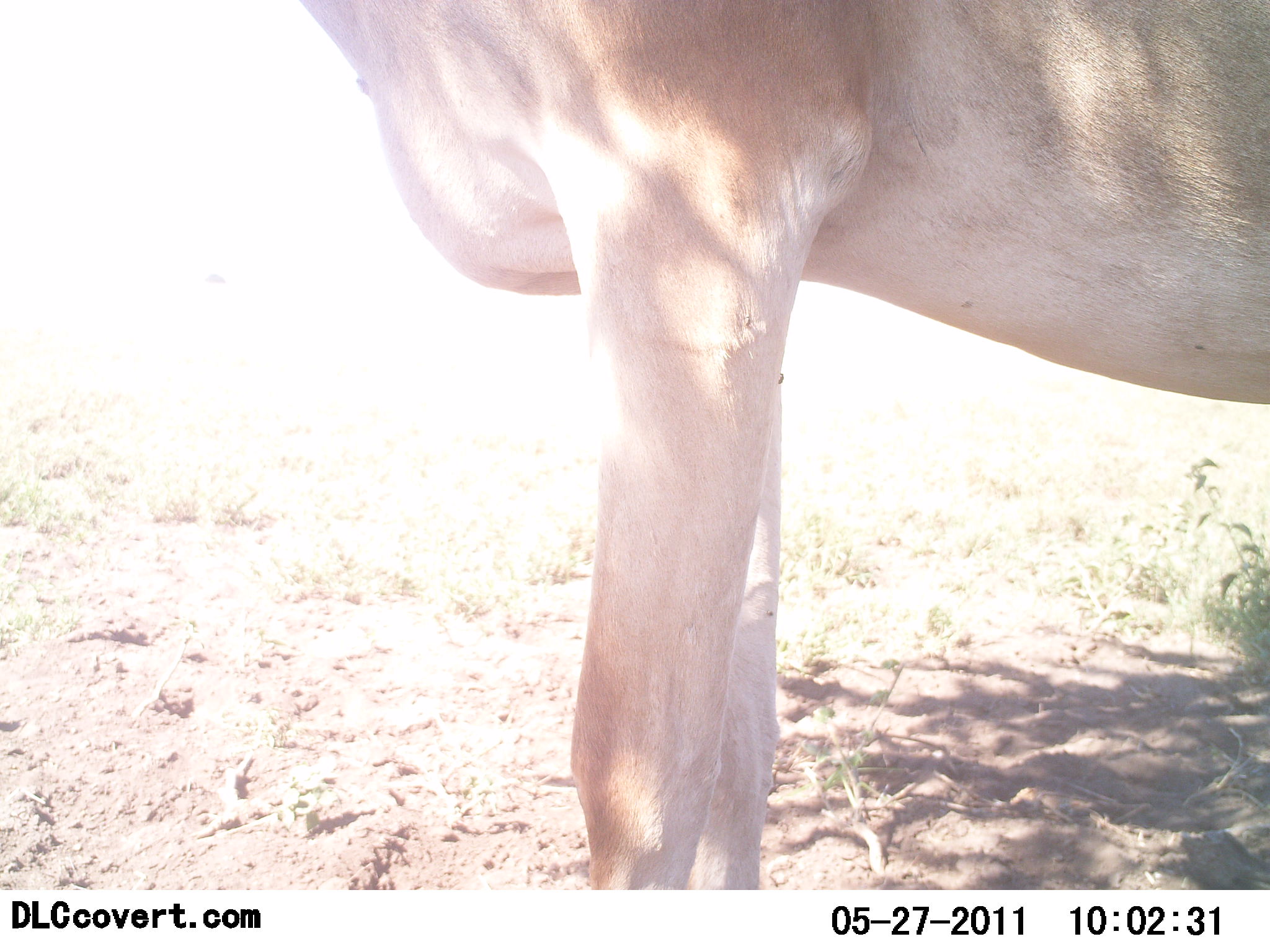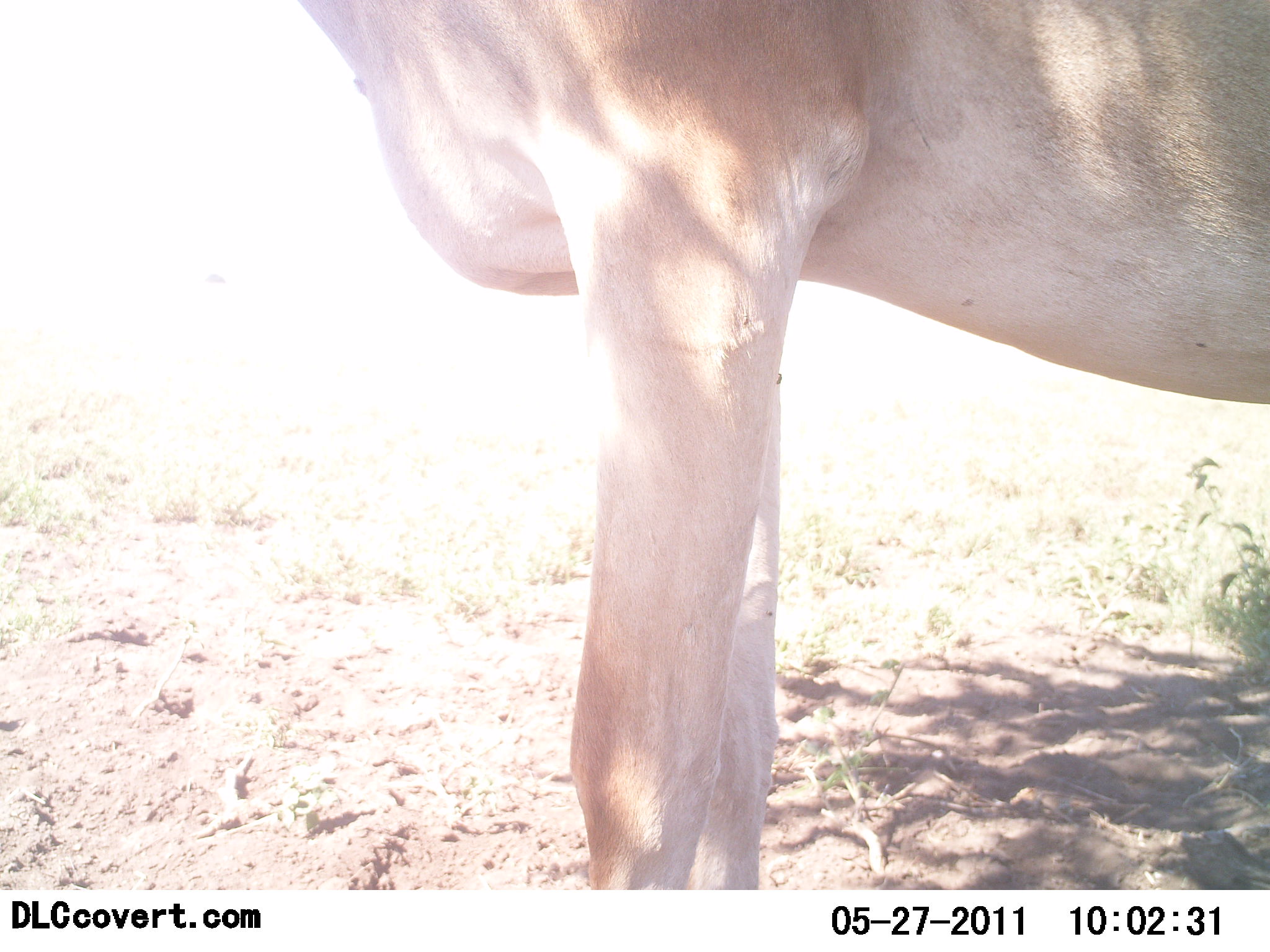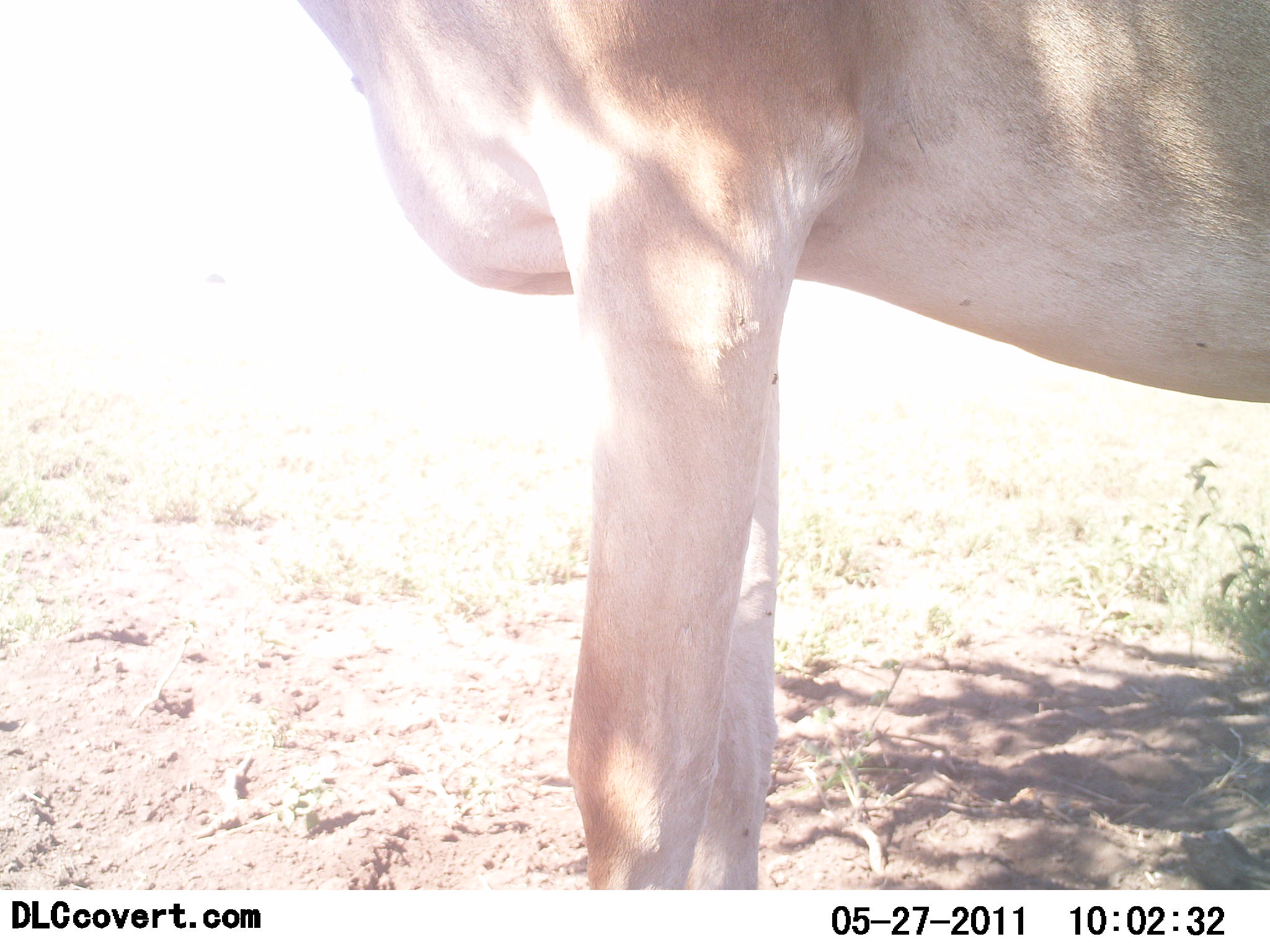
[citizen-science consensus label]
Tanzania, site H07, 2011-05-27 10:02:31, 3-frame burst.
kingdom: Animalia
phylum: Chordata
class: Mammalia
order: Artiodactyla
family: Bovidae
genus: Alcelaphus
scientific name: Alcelaphus buselaphus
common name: hartebeest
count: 1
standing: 92%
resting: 0%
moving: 8%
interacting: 0%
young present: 0%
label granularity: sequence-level